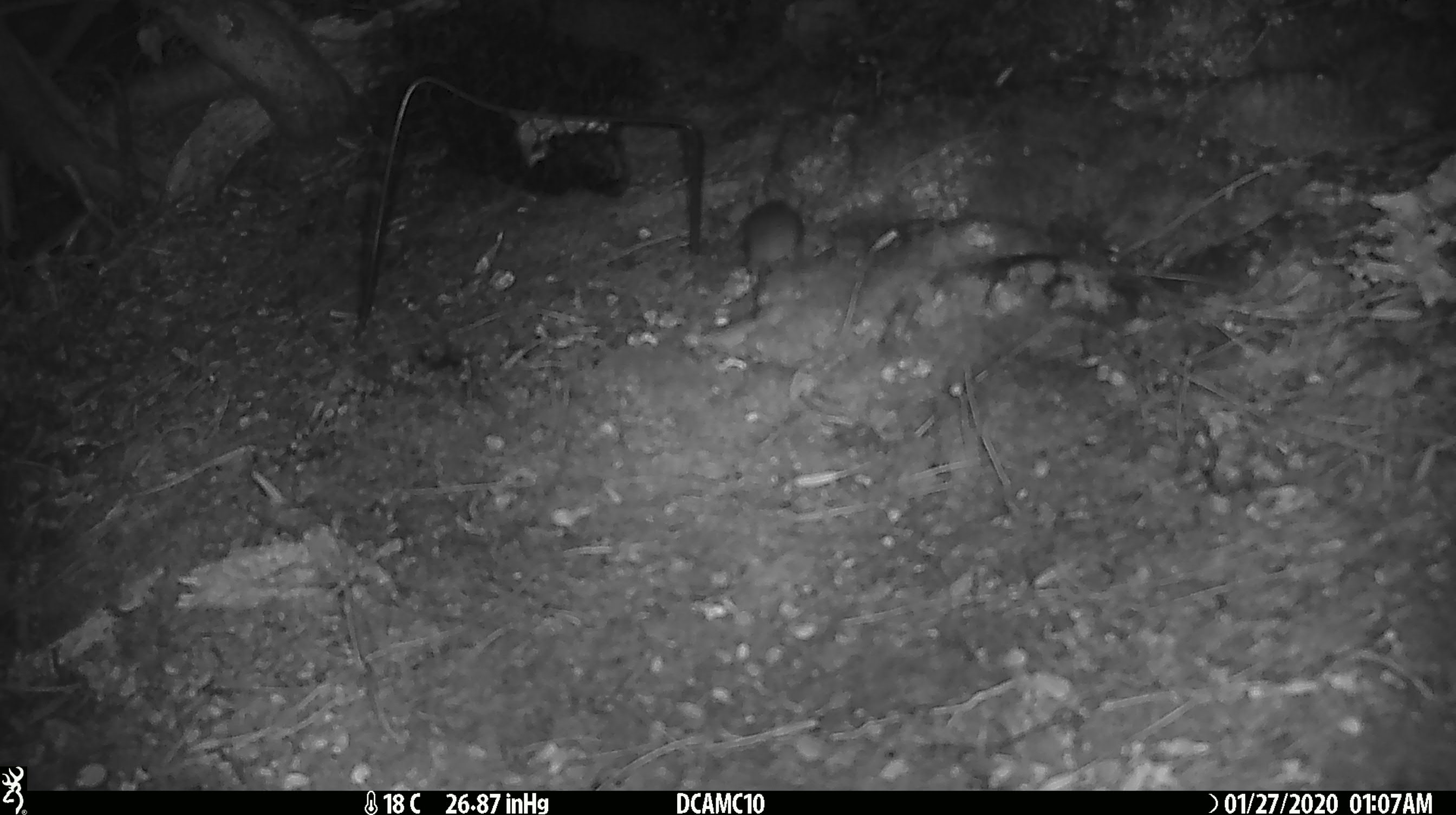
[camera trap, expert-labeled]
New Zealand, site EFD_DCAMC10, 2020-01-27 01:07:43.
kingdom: Animalia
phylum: Chordata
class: Mammalia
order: Rodentia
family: Muridae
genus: Mus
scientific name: Mus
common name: mouse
Mouse (Mus).